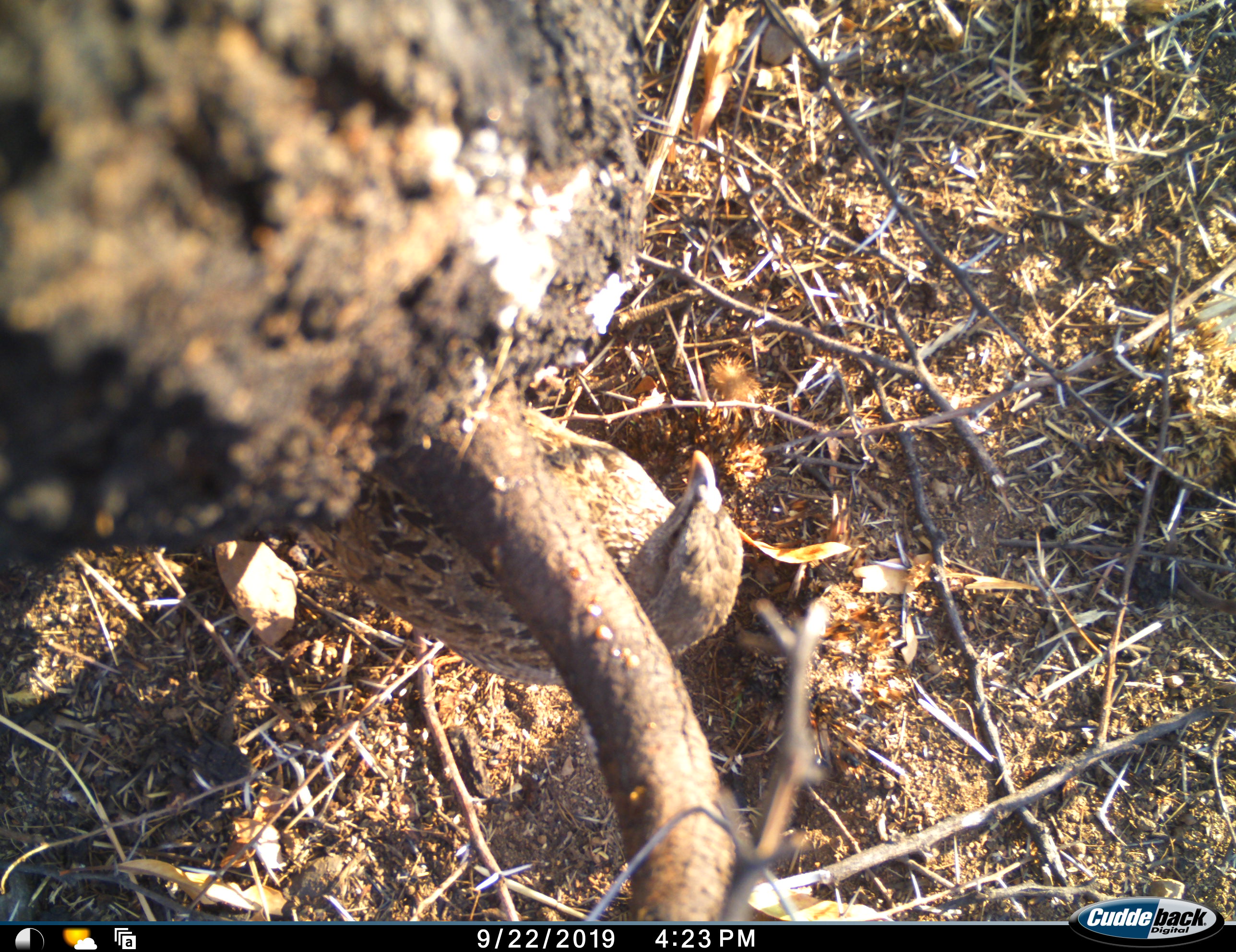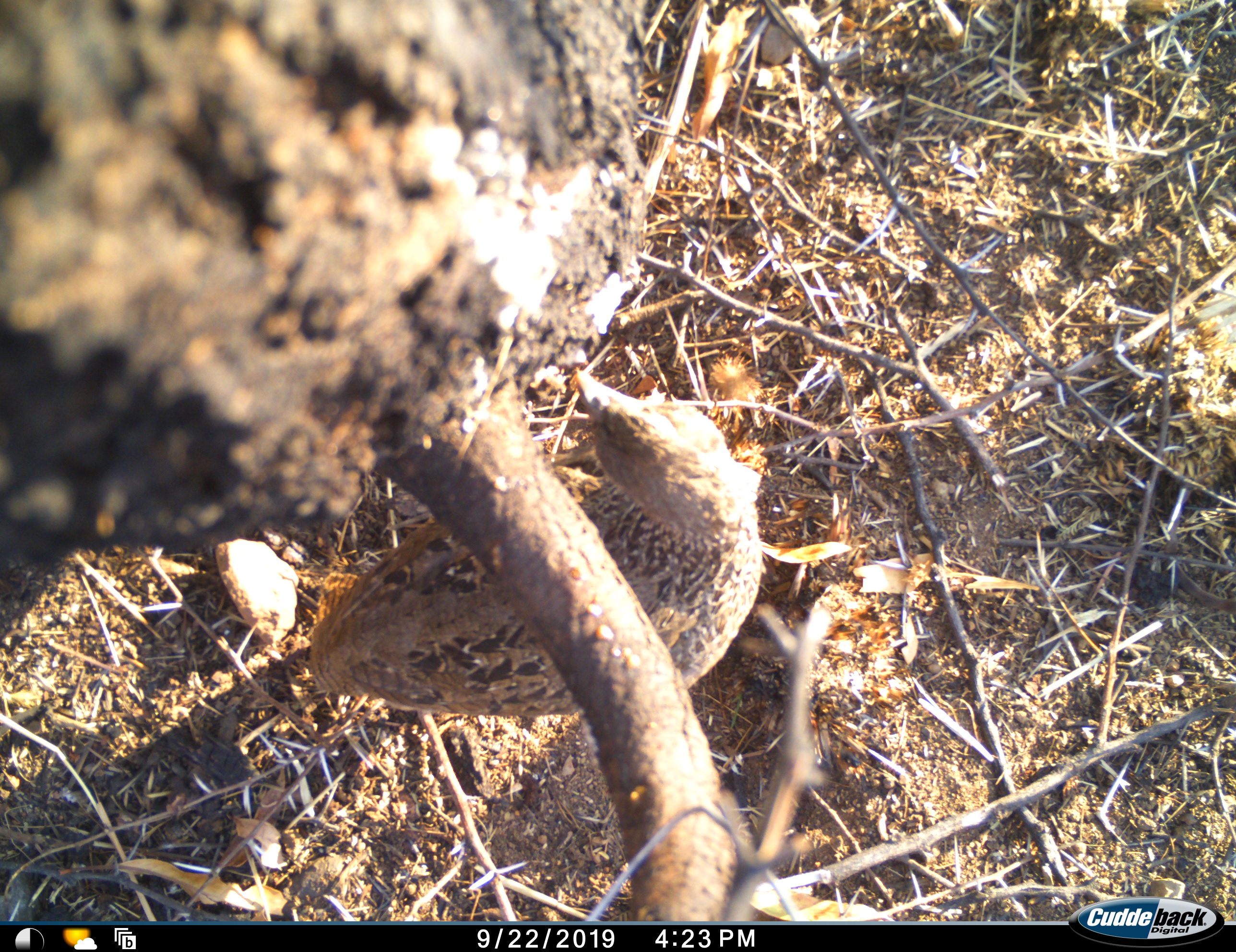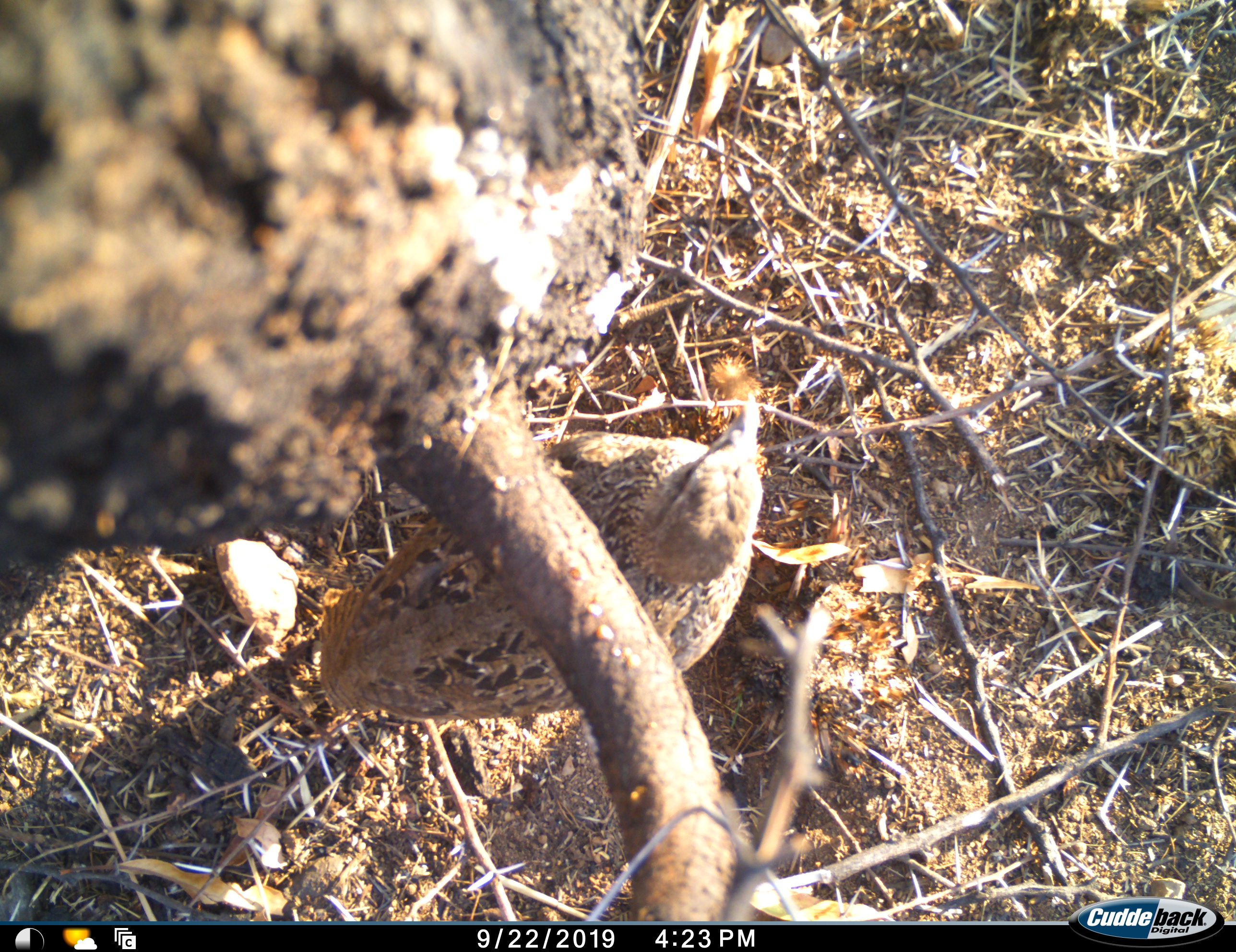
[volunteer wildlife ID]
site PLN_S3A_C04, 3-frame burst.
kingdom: Animalia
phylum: Chordata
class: Aves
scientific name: Aves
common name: bird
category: birdother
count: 1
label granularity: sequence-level